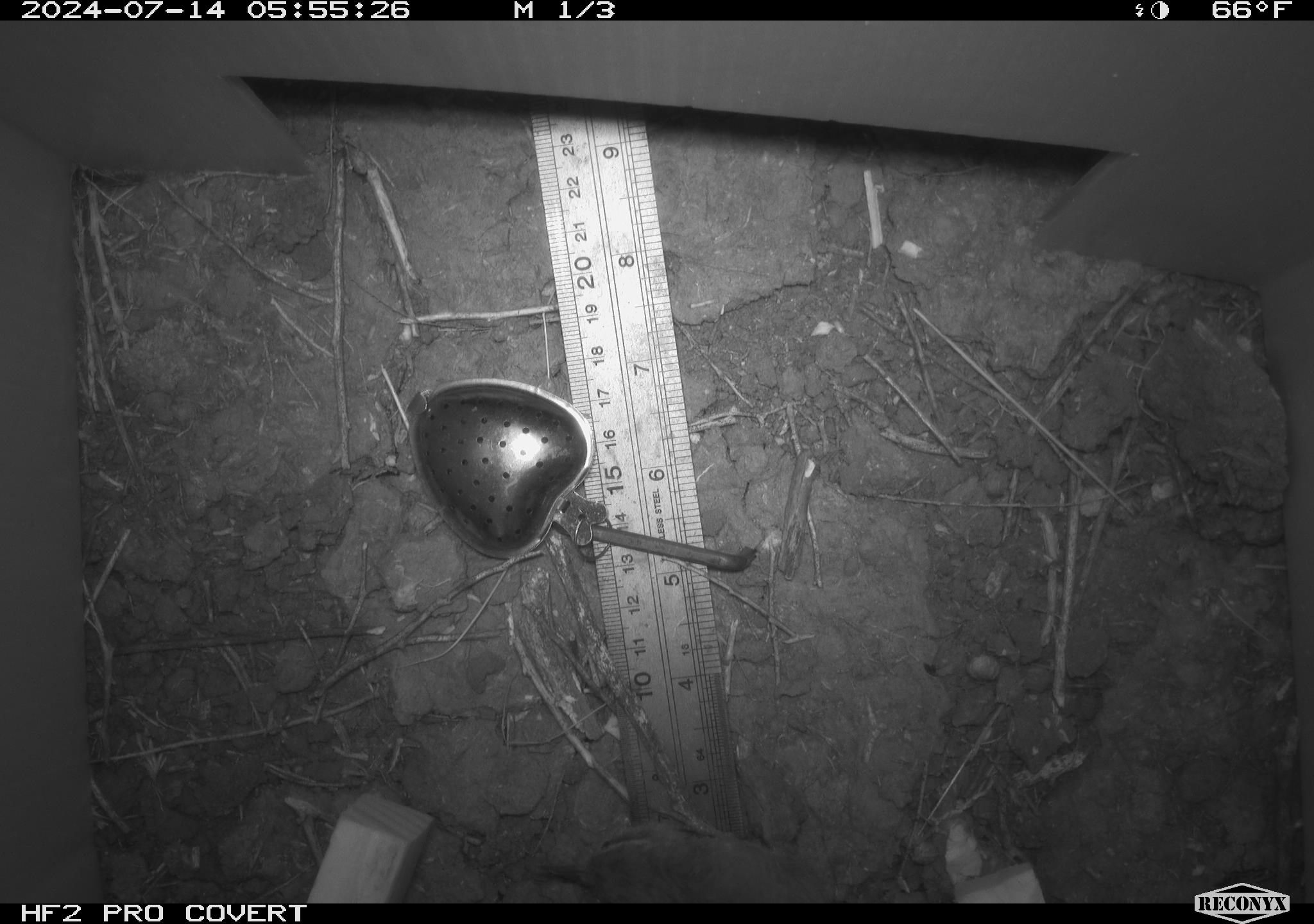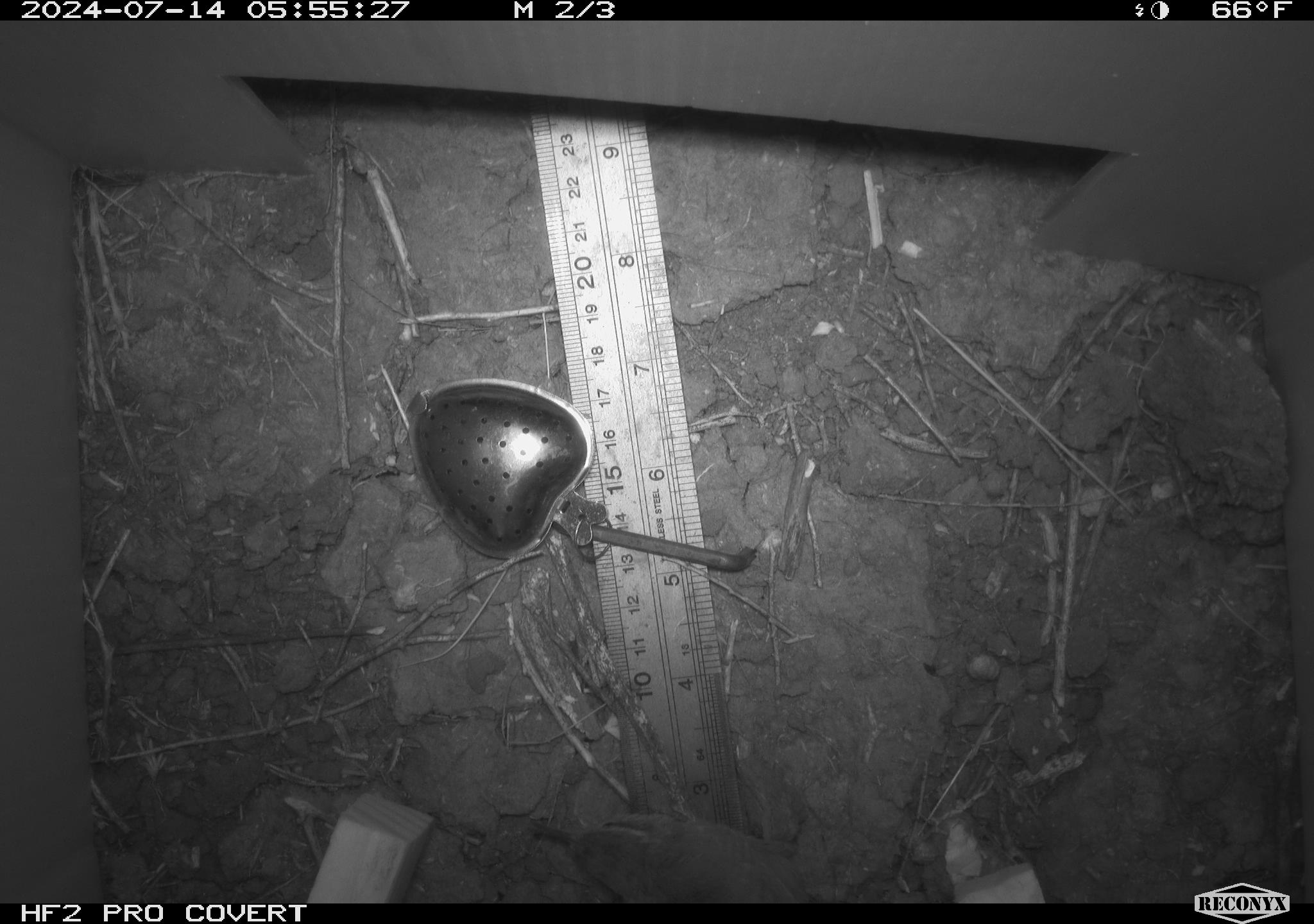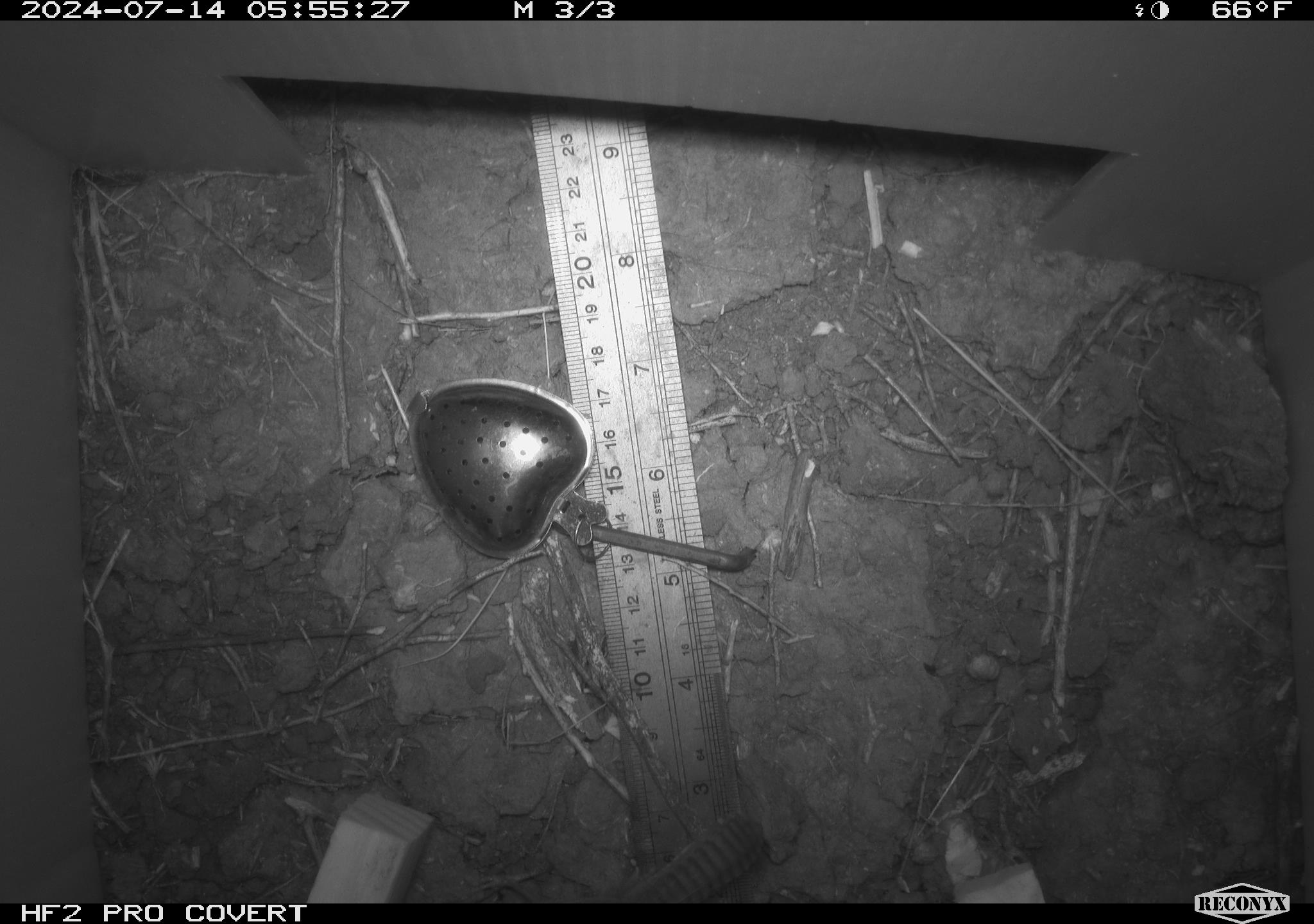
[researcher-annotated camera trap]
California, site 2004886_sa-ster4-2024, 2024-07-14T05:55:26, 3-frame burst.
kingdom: Animalia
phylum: Chordata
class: Aves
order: Passeriformes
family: Troglodytidae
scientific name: Troglodytidae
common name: wren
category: troglodytidae family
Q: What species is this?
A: Troglodytidae family (wren) (Troglodytidae).